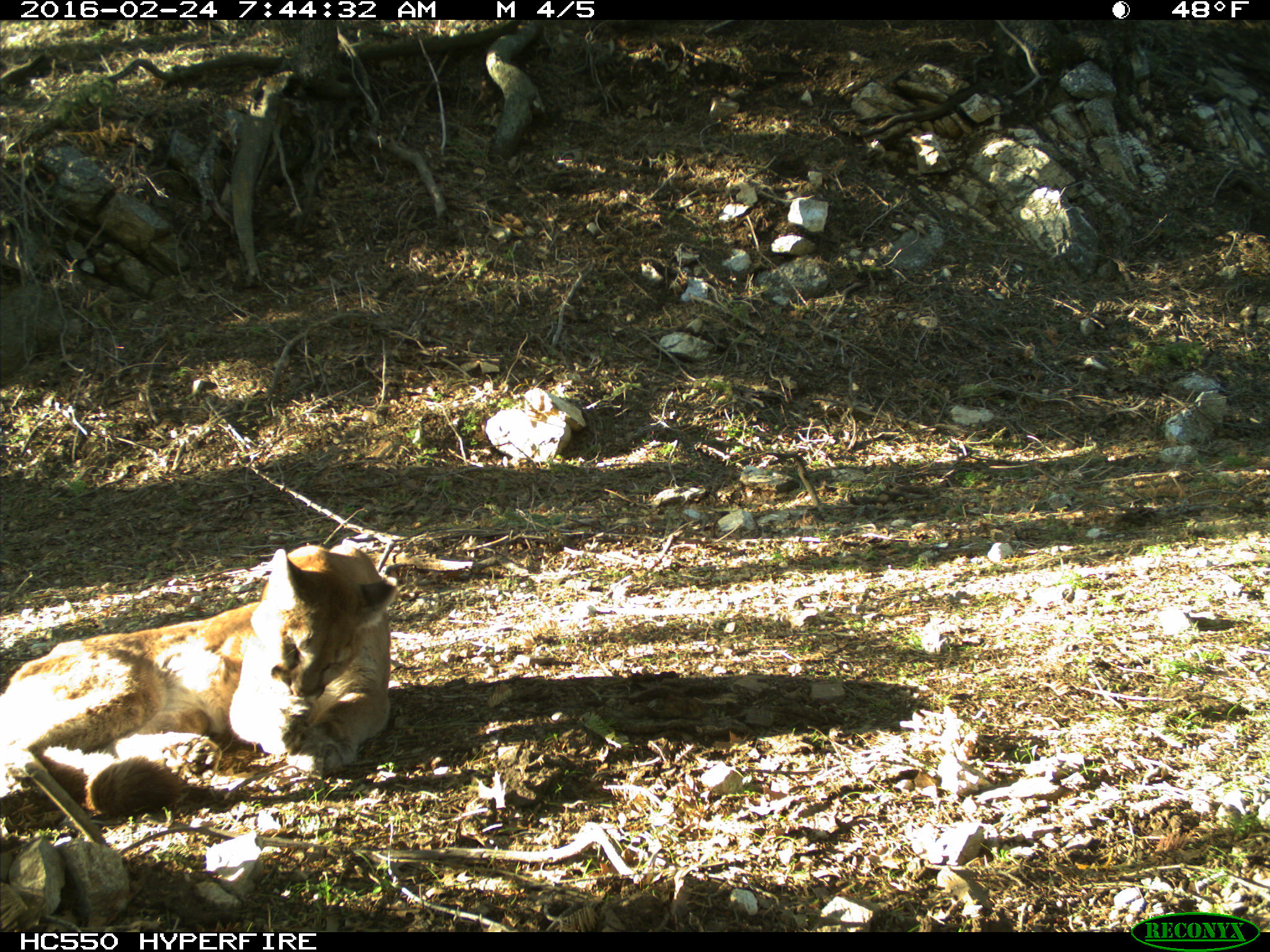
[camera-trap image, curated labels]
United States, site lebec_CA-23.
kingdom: Animalia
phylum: Chordata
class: Mammalia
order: Carnivora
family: Felidae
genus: Puma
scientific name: Puma concolor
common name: mountain lion